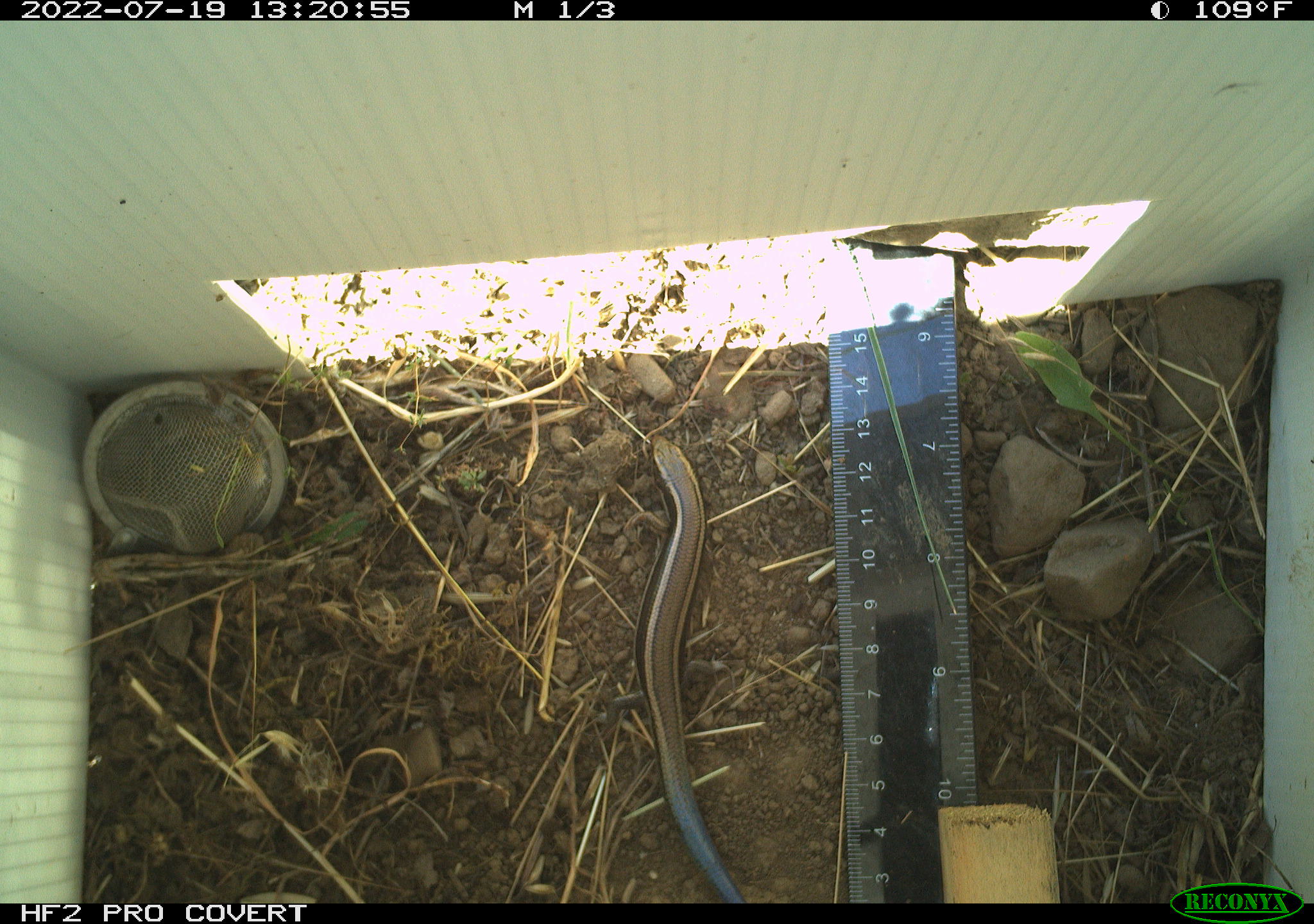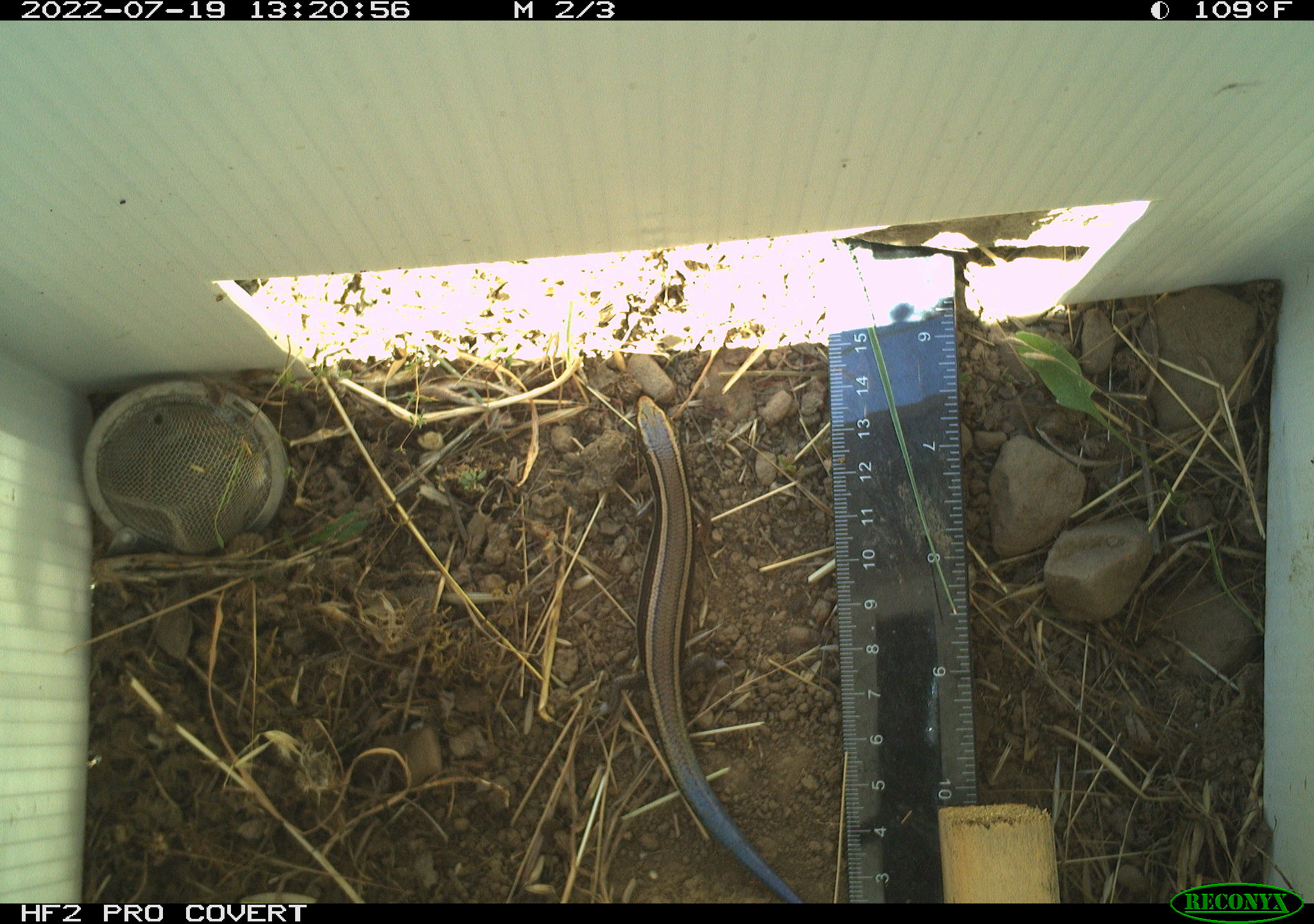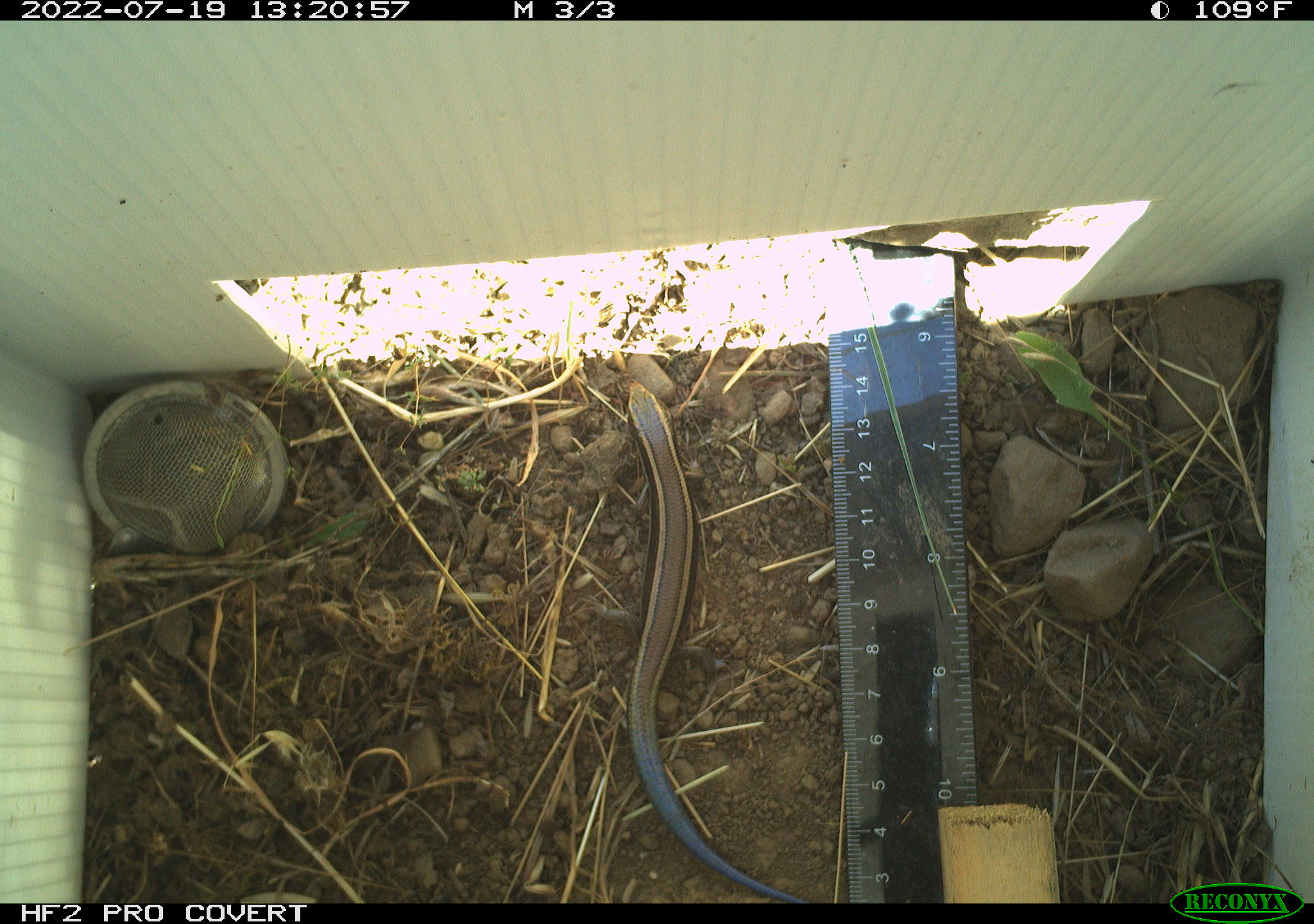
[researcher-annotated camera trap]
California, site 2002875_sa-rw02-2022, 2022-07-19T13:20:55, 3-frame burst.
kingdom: Animalia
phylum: Chordata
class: Reptilia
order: Squamata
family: Scincidae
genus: Plestiodon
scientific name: Plestiodon skiltonianus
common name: western skink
Western skink (Plestiodon skiltonianus).